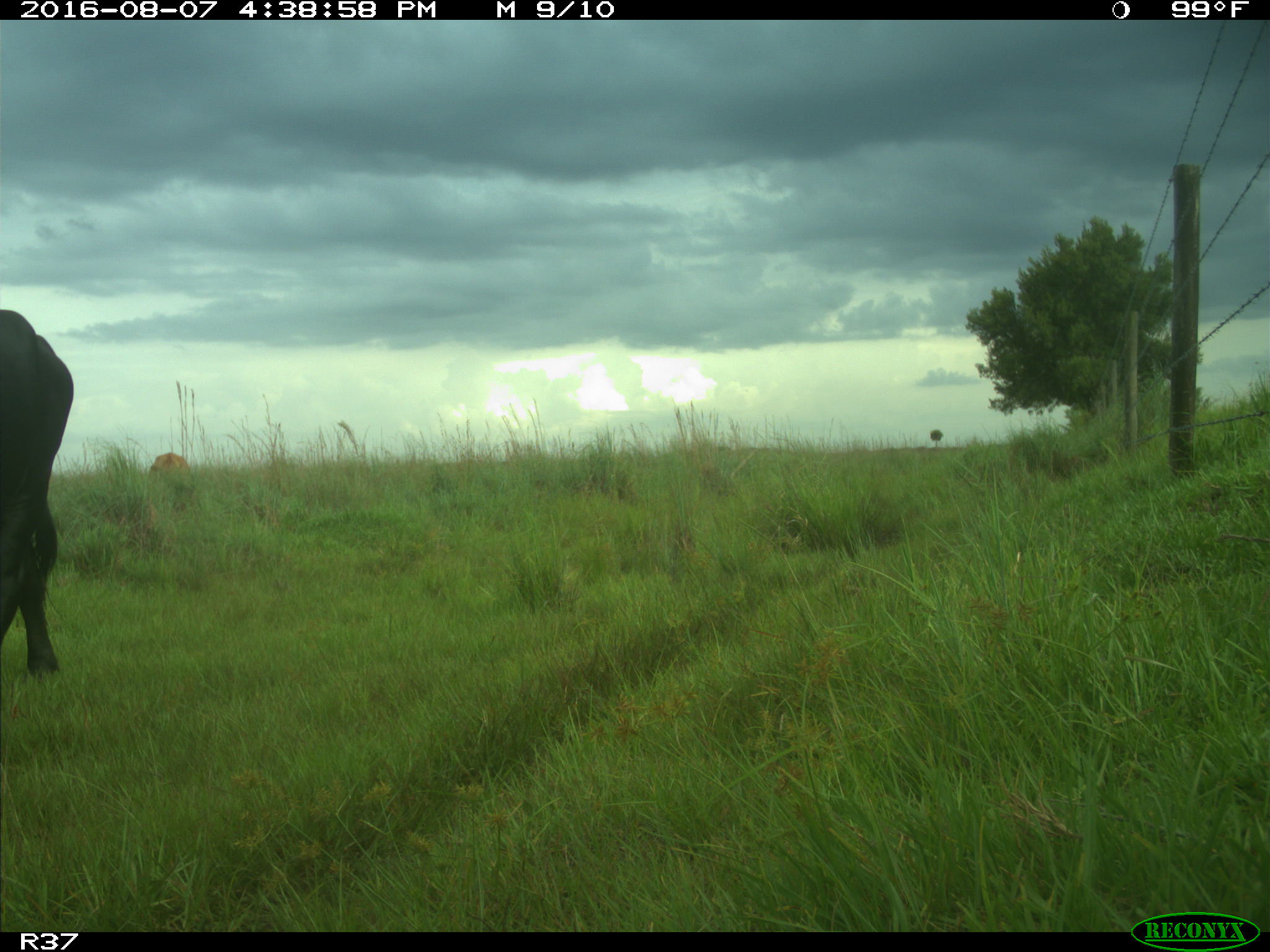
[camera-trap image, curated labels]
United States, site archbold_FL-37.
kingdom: Animalia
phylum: Chordata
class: Mammalia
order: Artiodactyla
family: Bovidae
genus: Bos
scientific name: Bos taurus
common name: domestic cow